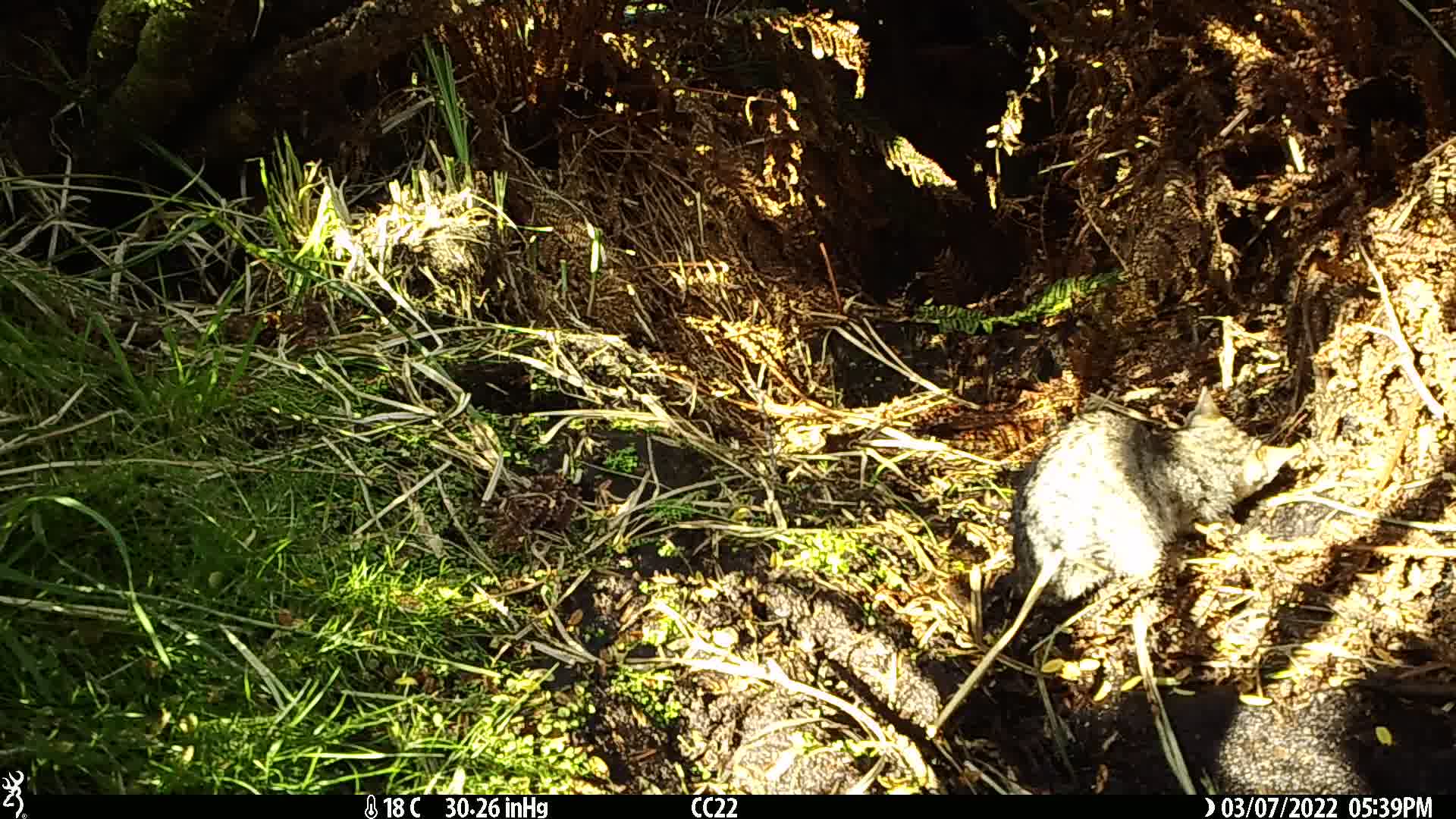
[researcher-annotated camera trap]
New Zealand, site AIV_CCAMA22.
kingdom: Animalia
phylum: Chordata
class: Mammalia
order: Carnivora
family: Felidae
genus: Felis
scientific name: Felis catus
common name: domestic cat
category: cat